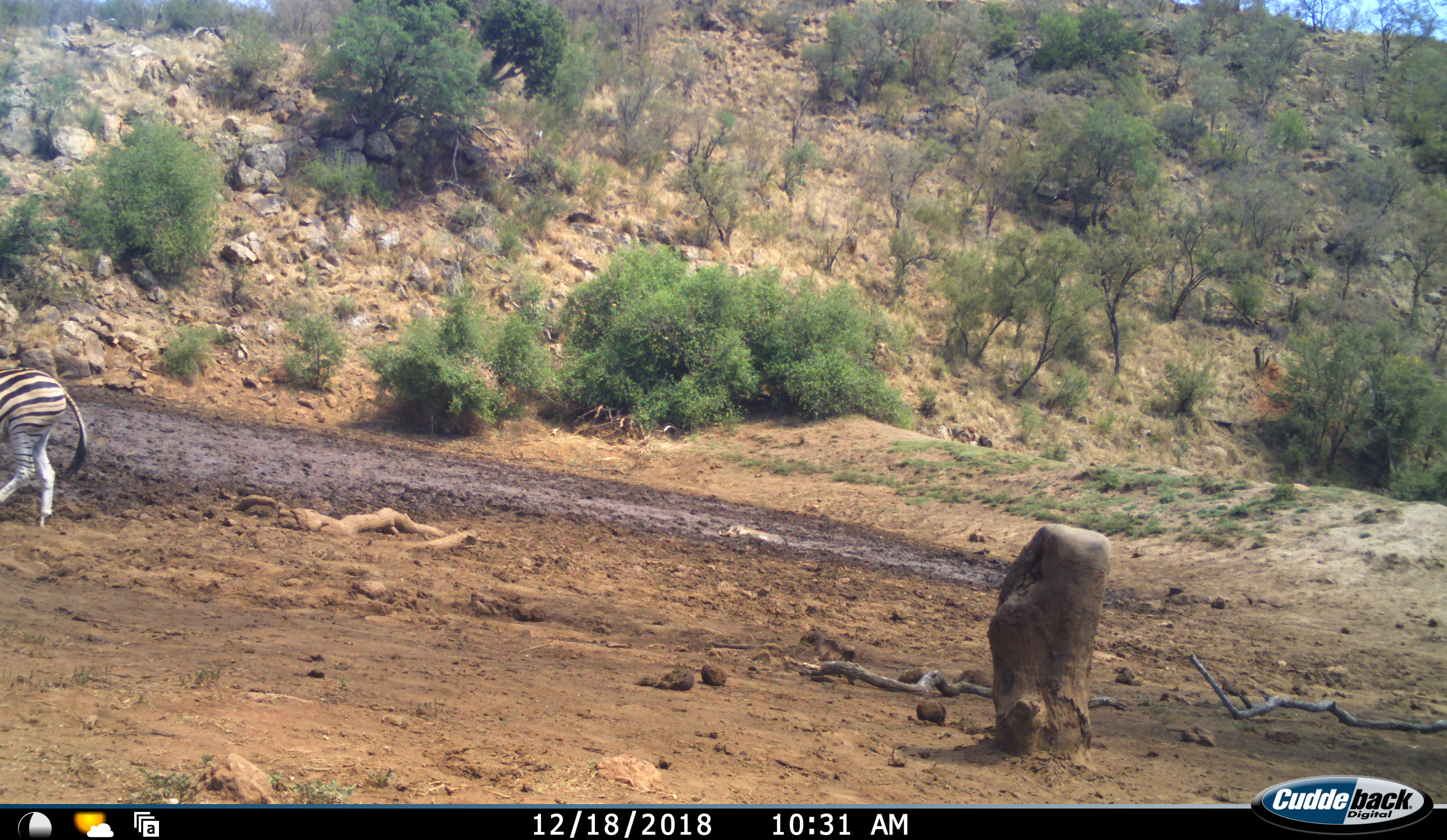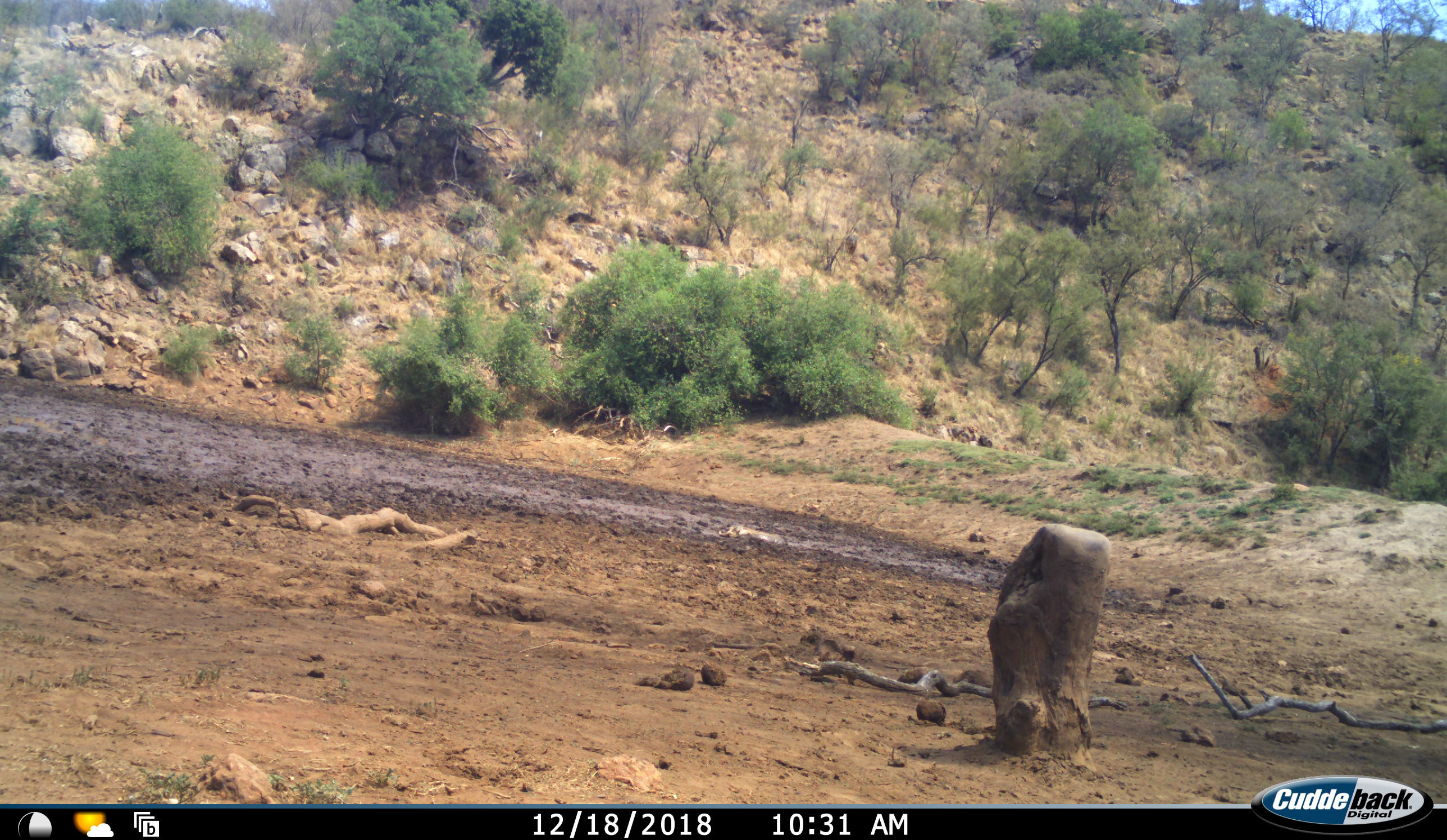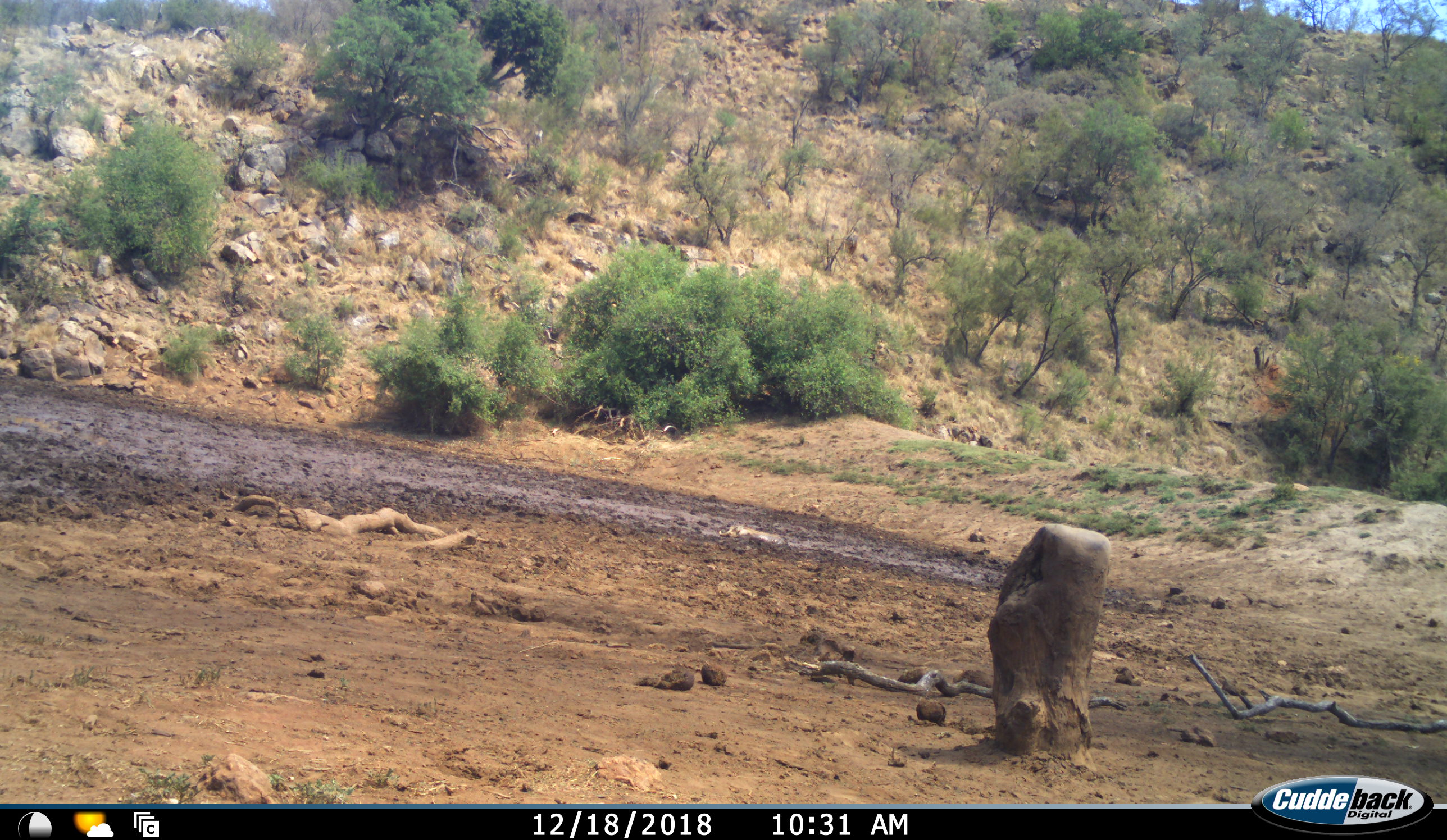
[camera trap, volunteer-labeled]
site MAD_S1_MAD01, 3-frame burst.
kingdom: Animalia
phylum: Chordata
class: Mammalia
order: Perissodactyla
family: Equidae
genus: Equus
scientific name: Equus quagga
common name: plains zebra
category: zebraplains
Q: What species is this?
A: Zebraplains (plains zebra) (Equus quagga).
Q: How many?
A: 1.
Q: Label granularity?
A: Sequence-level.